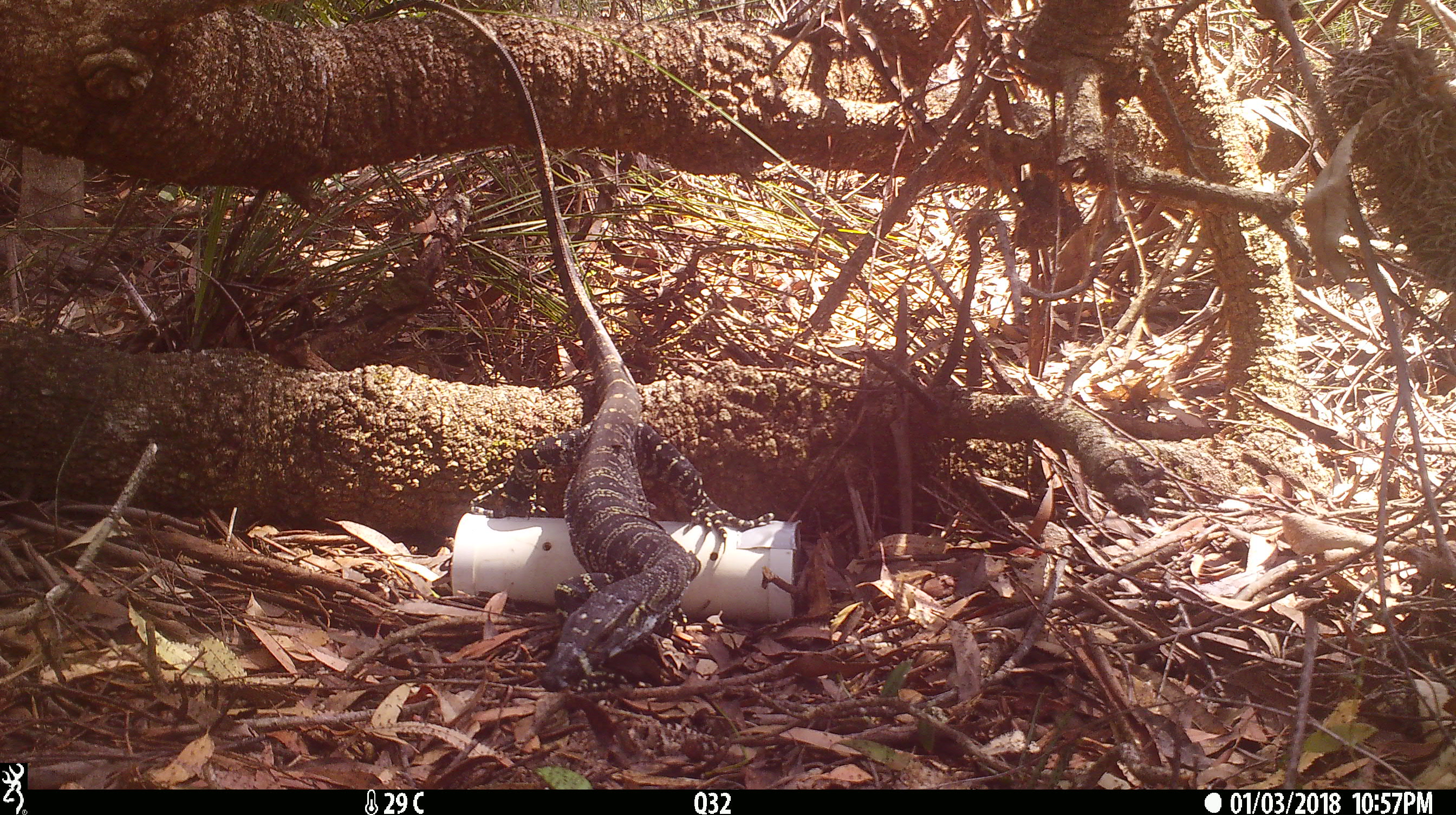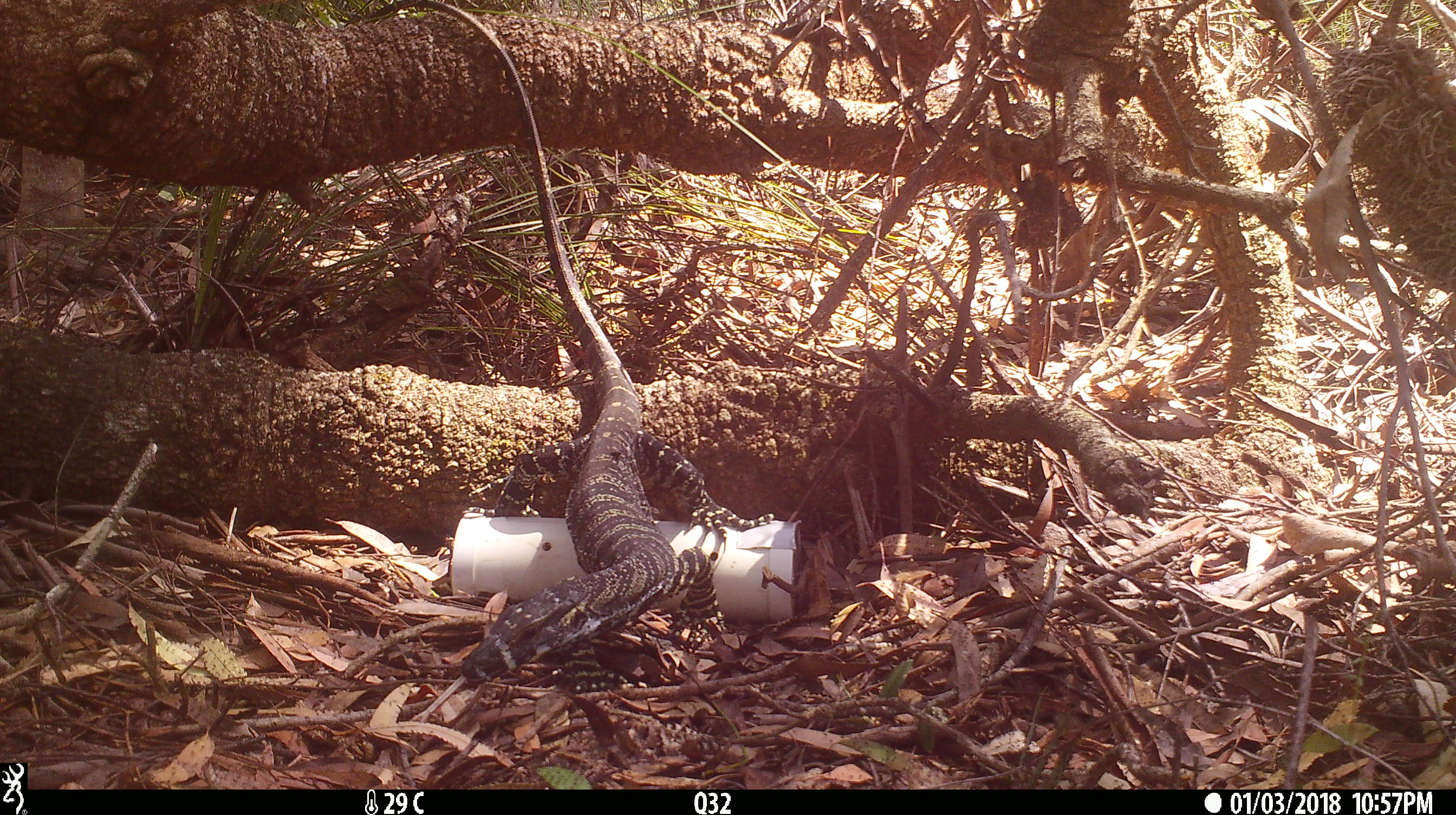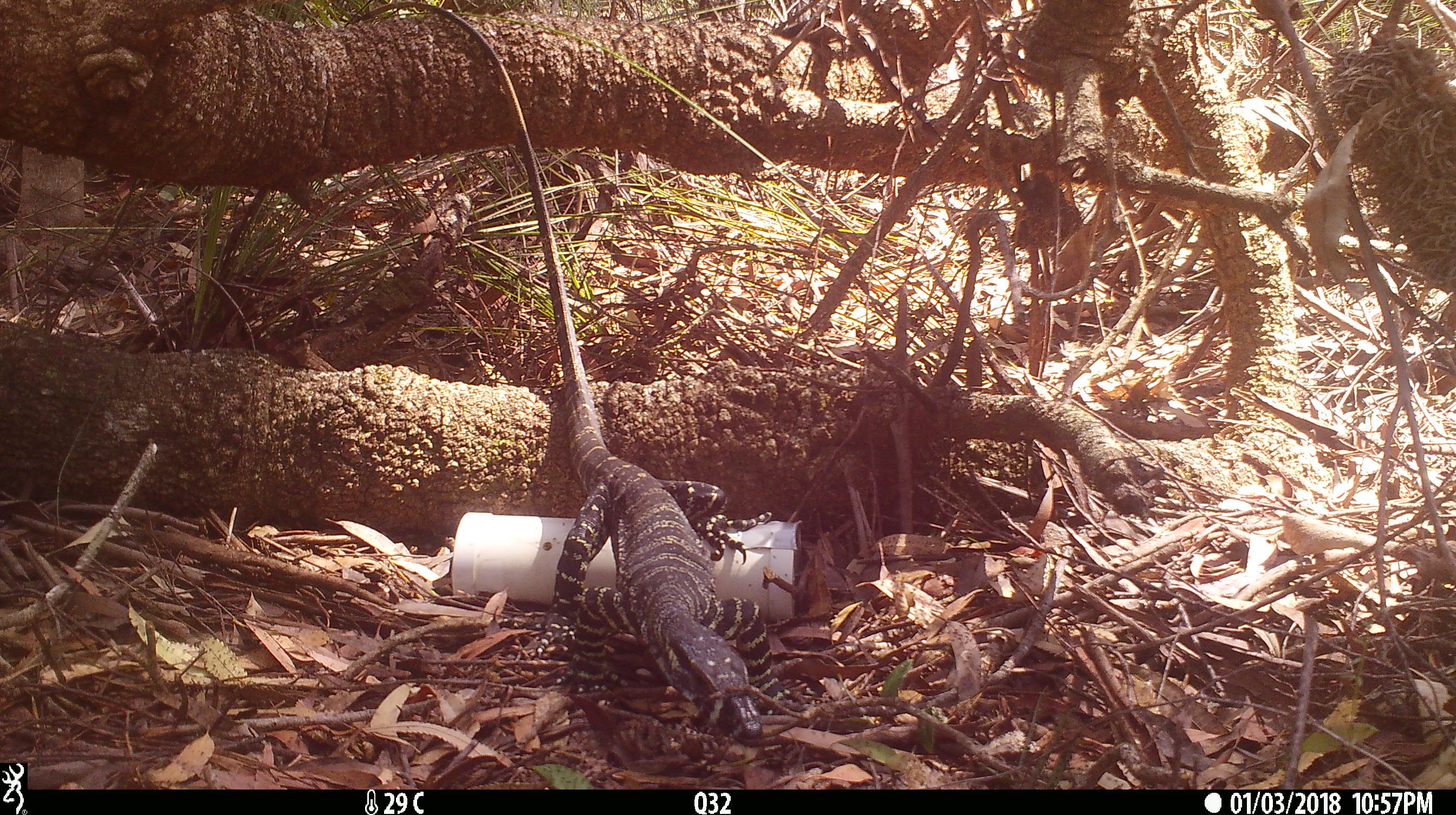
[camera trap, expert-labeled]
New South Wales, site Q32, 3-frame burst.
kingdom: Animalia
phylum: Chordata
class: Reptilia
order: Squamata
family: Varanidae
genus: Varanus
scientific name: Varanus varius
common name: lace monitor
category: goanna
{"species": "goanna (lace monitor) (Varanus varius)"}